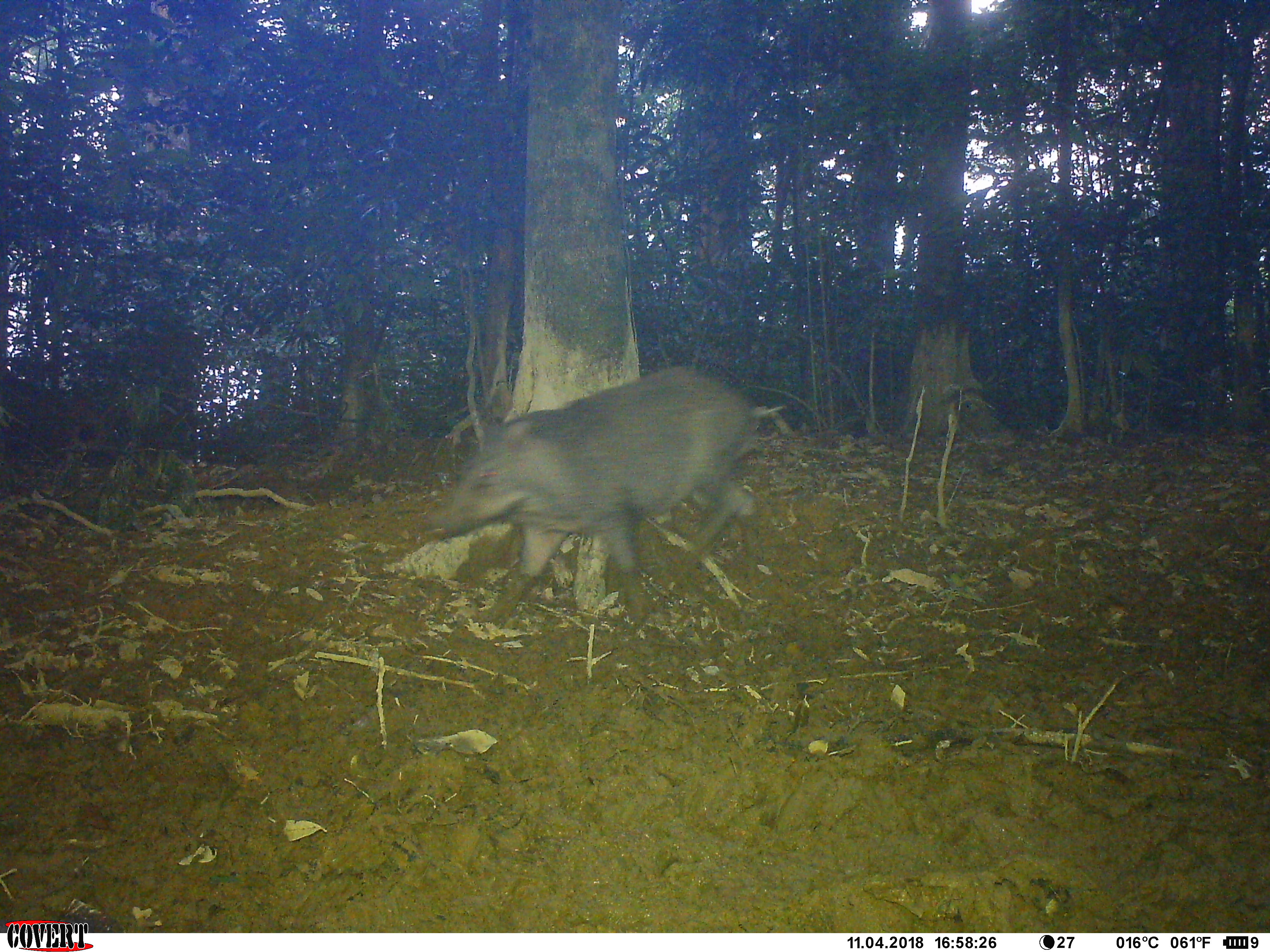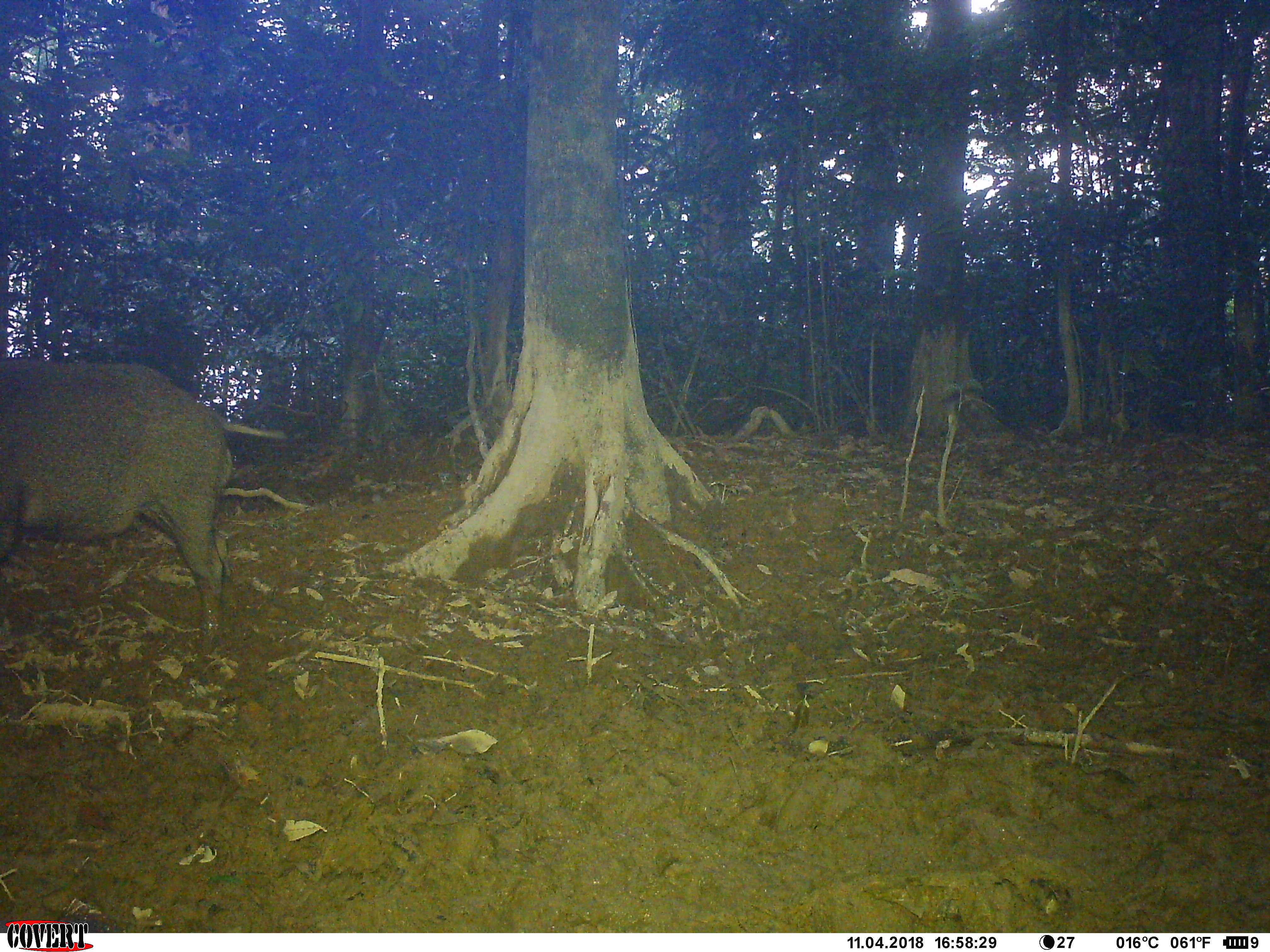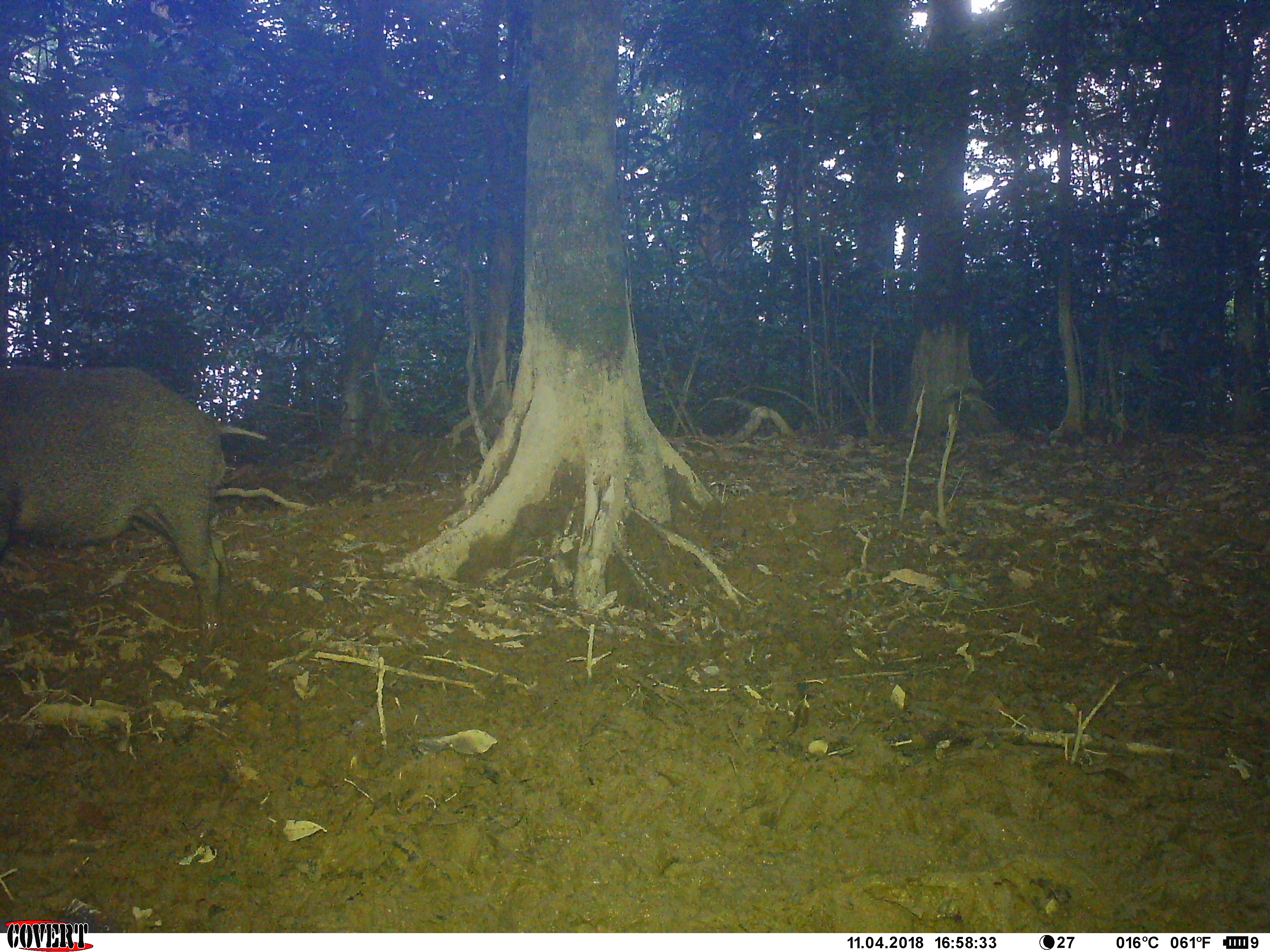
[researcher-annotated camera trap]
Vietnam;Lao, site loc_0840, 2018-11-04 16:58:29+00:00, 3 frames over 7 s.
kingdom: Animalia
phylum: Chordata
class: Mammalia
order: Artiodactyla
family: Suidae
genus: Sus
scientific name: Sus scrofa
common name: eurasian wild pig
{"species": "eurasian wild pig (Sus scrofa)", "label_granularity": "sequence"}